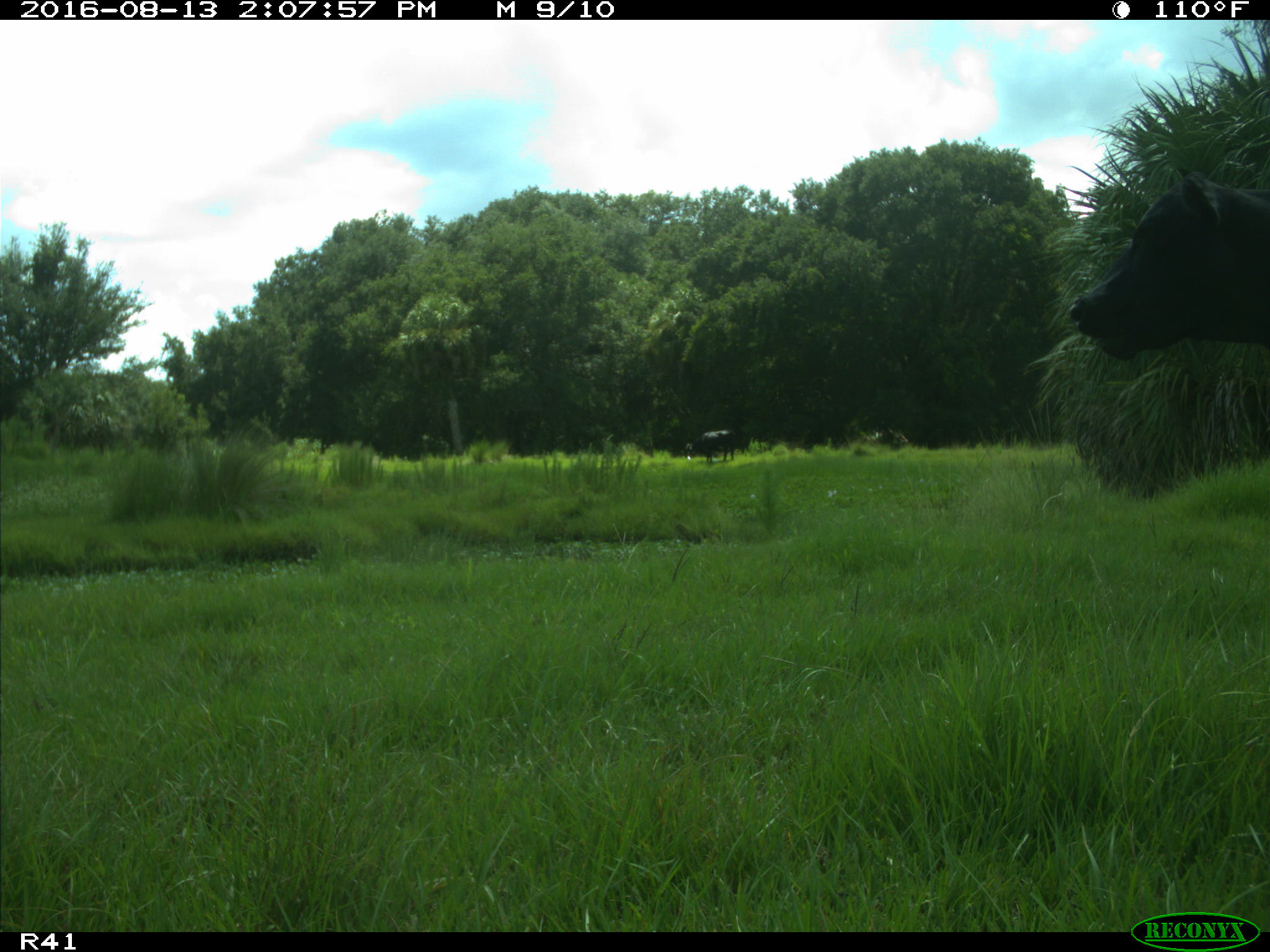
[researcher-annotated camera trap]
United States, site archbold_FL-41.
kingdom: Animalia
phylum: Chordata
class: Mammalia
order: Artiodactyla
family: Bovidae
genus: Bos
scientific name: Bos taurus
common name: domestic cow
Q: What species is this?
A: Bos taurus (domestic cow).